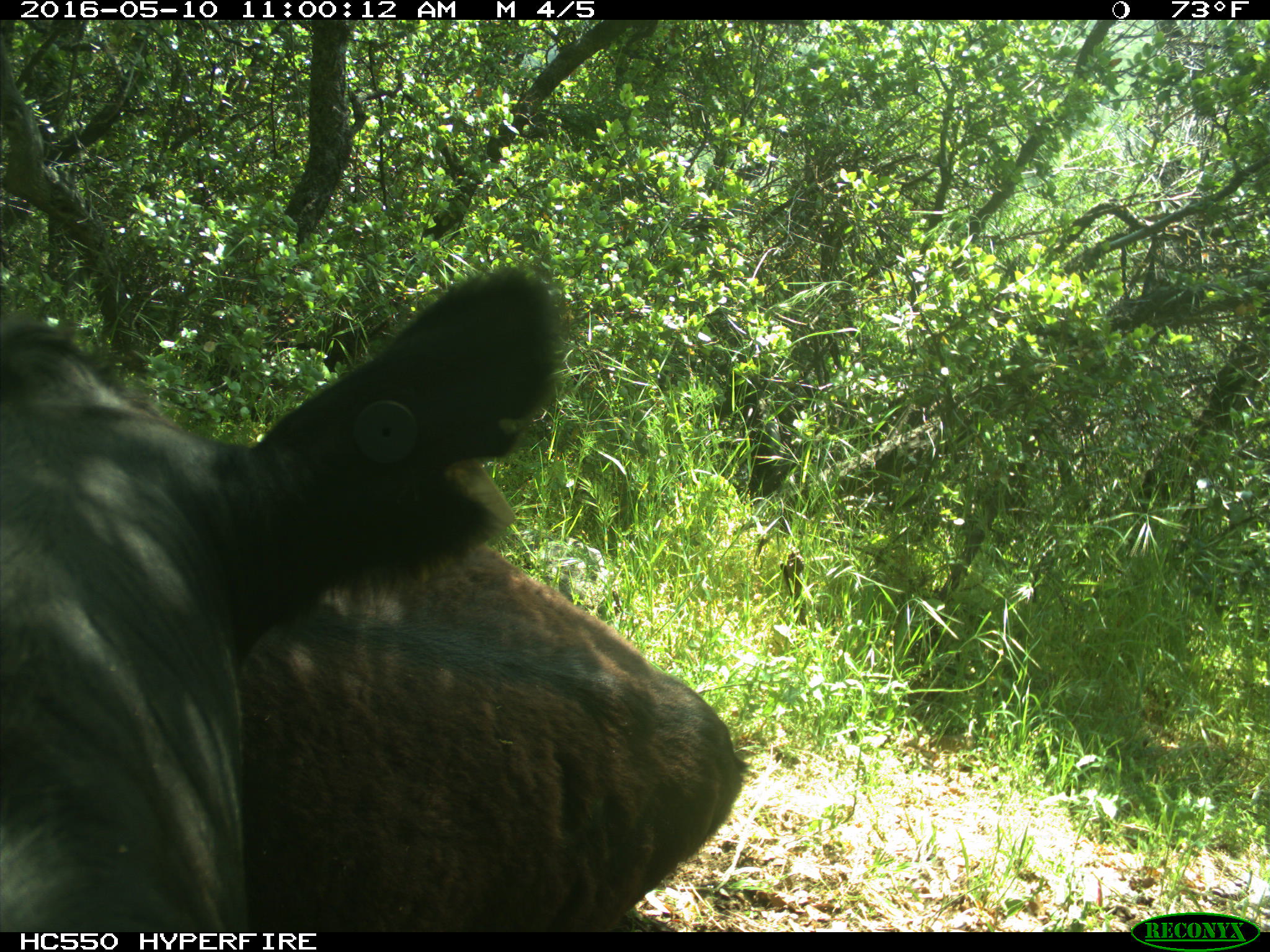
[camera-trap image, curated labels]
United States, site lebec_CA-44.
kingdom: Animalia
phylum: Chordata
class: Mammalia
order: Artiodactyla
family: Bovidae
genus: Bos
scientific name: Bos taurus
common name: domestic cow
Bos taurus (domestic cow).